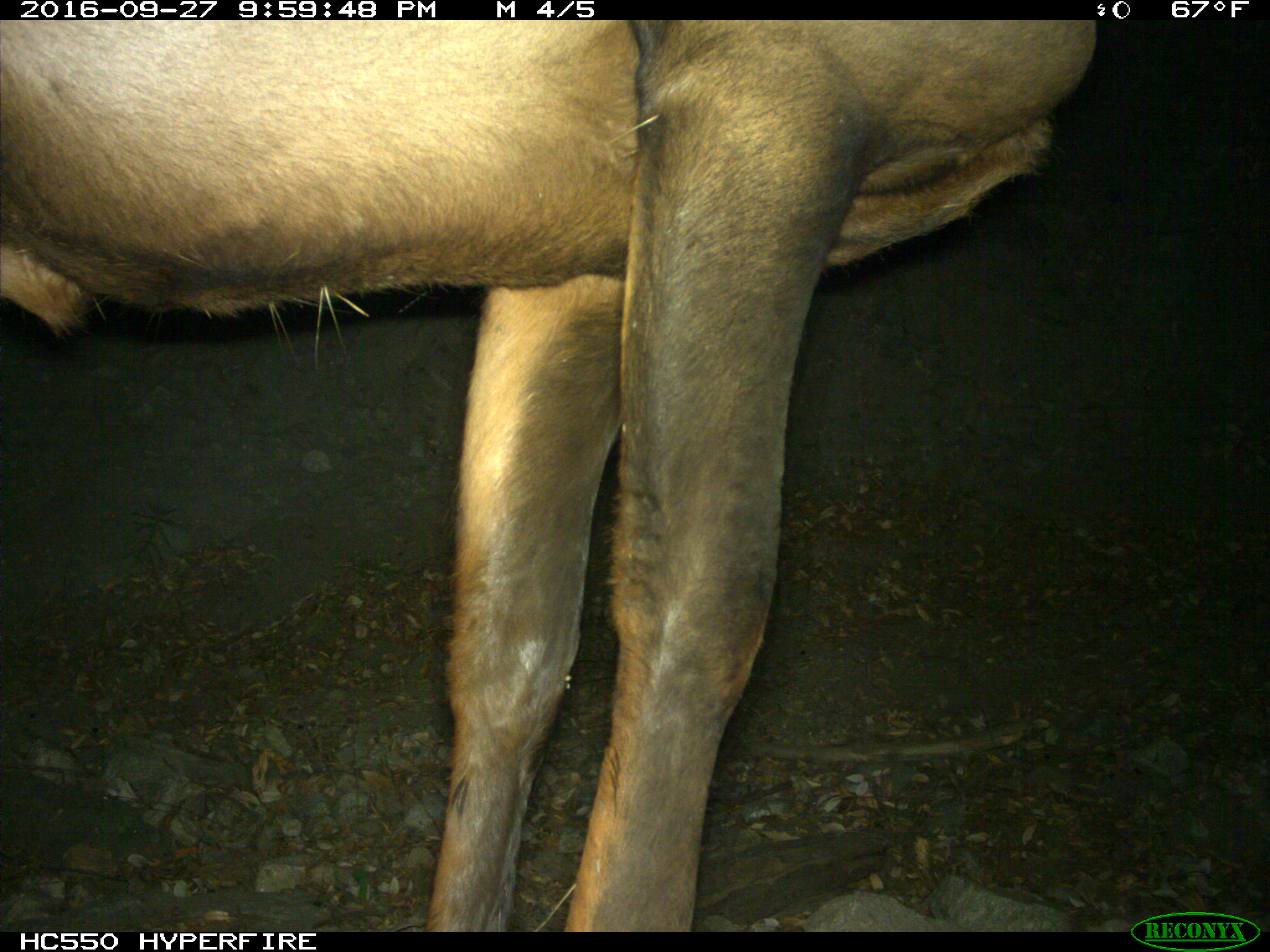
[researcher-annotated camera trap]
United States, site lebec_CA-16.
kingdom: Animalia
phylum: Chordata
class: Mammalia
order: Artiodactyla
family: Cervidae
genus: Cervus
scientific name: Cervus canadensis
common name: elk